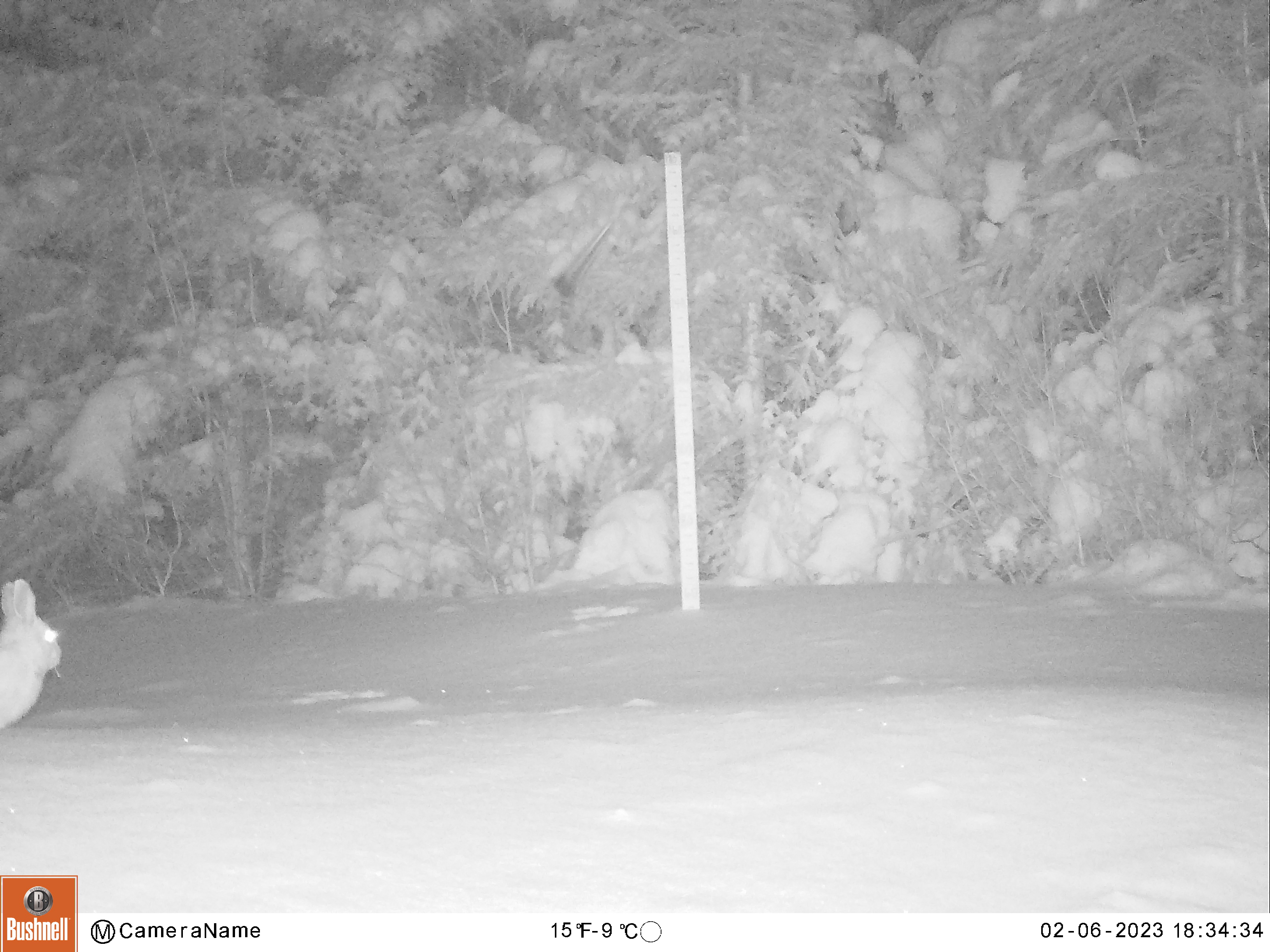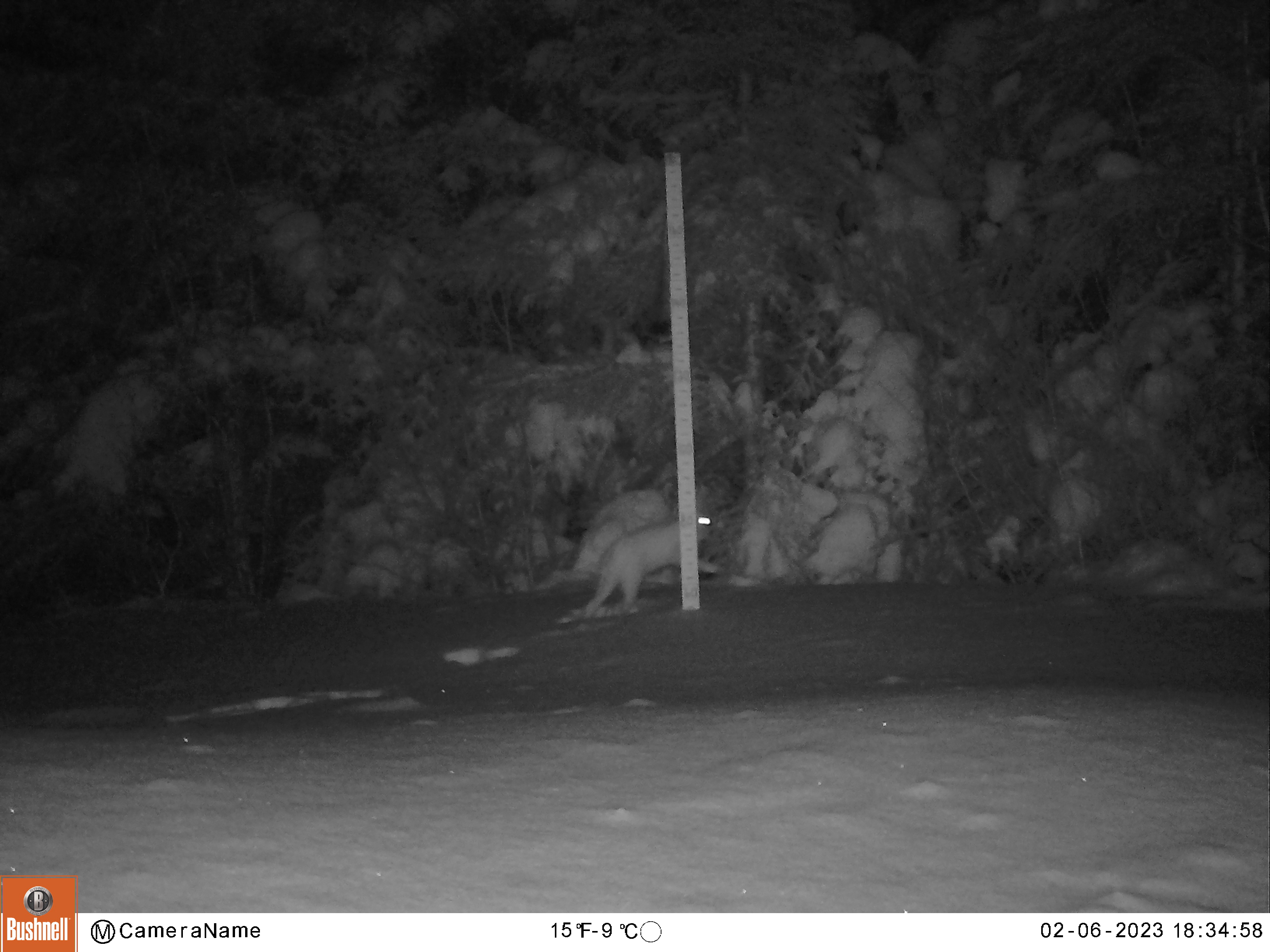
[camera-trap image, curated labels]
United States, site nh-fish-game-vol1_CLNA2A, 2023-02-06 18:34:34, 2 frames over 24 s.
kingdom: Animalia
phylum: Chordata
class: Mammalia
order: Lagomorpha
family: Leporidae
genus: Lepus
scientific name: Lepus americanus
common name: snowshoe hare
Snowshoe hare (Lepus americanus).